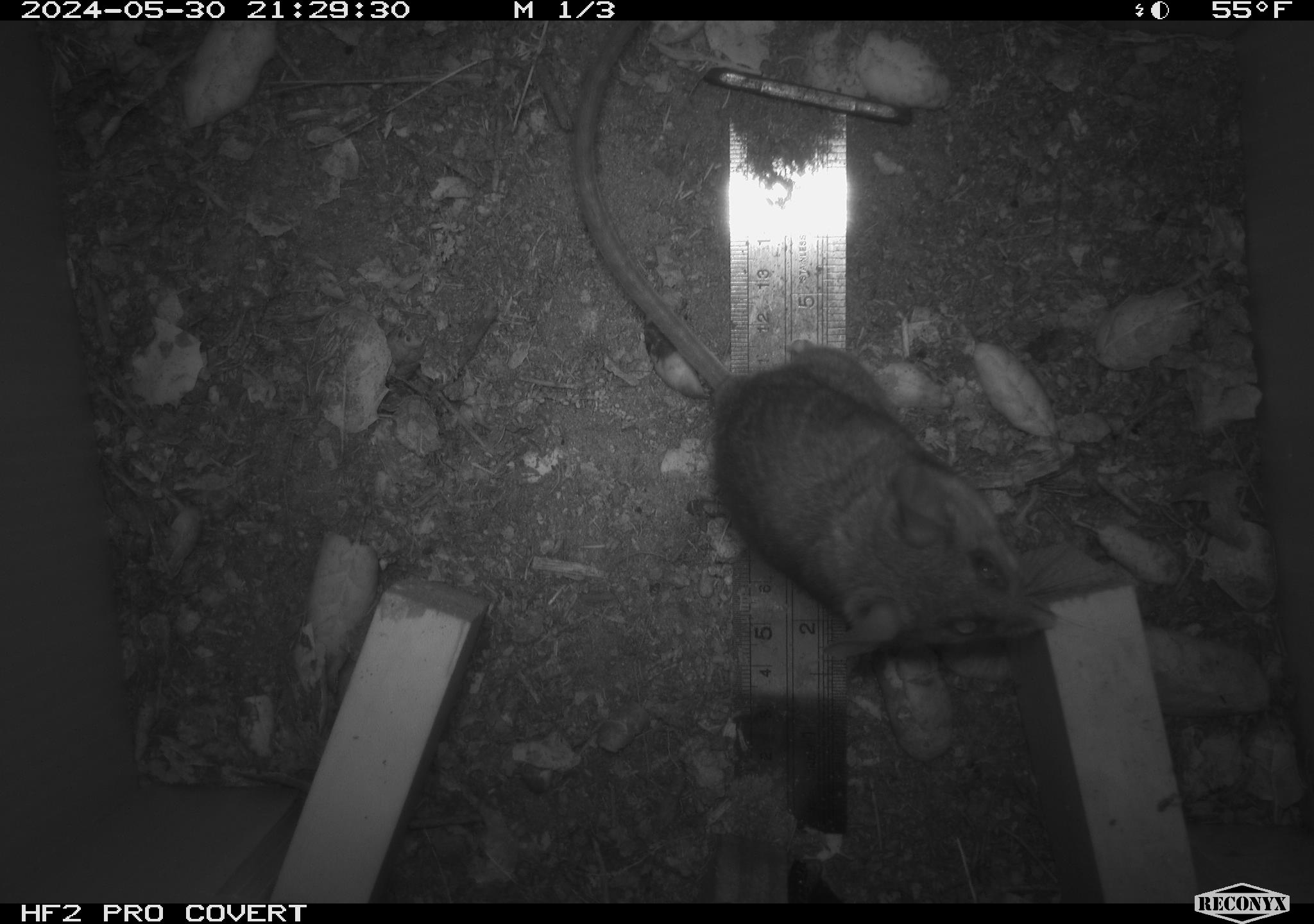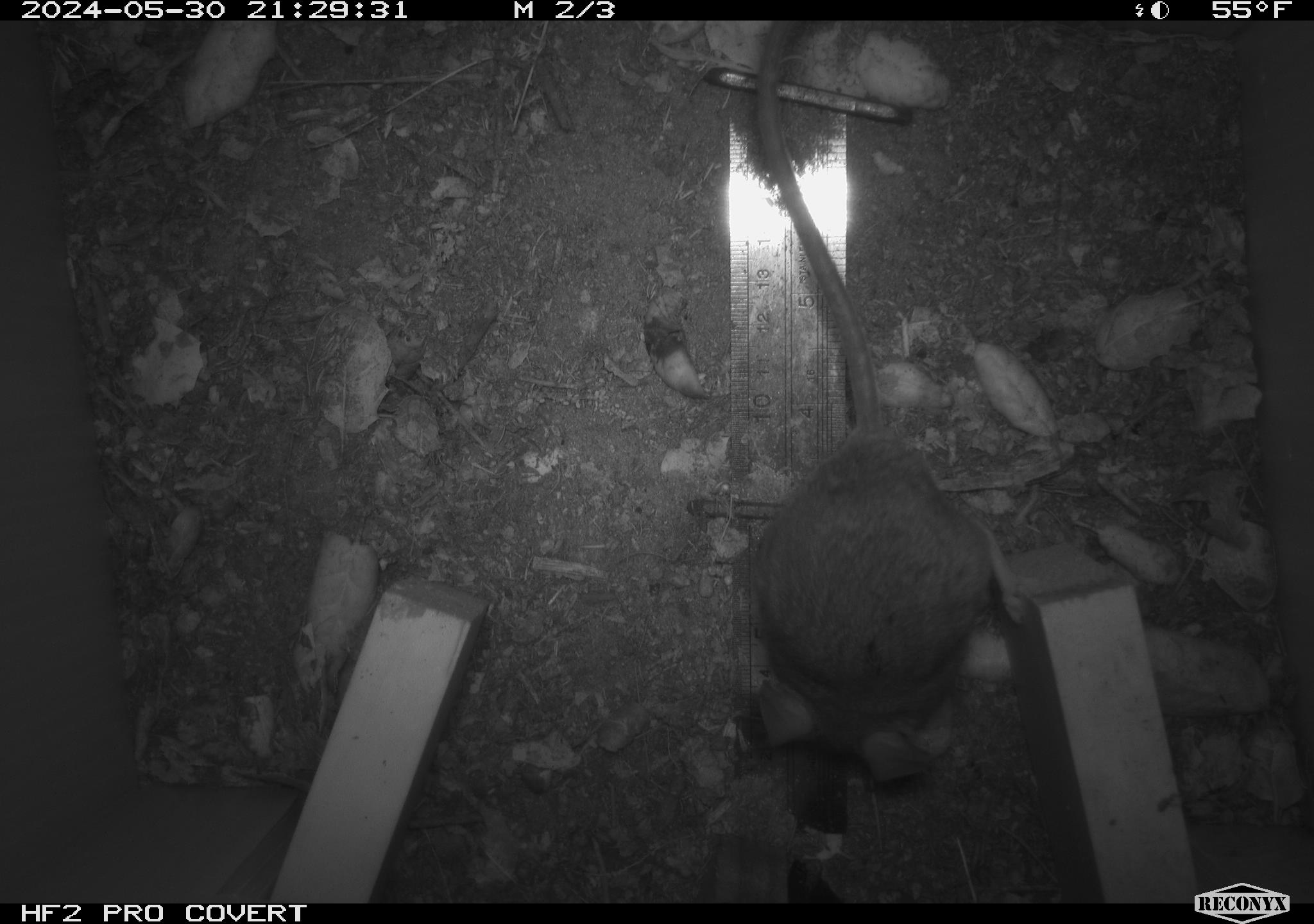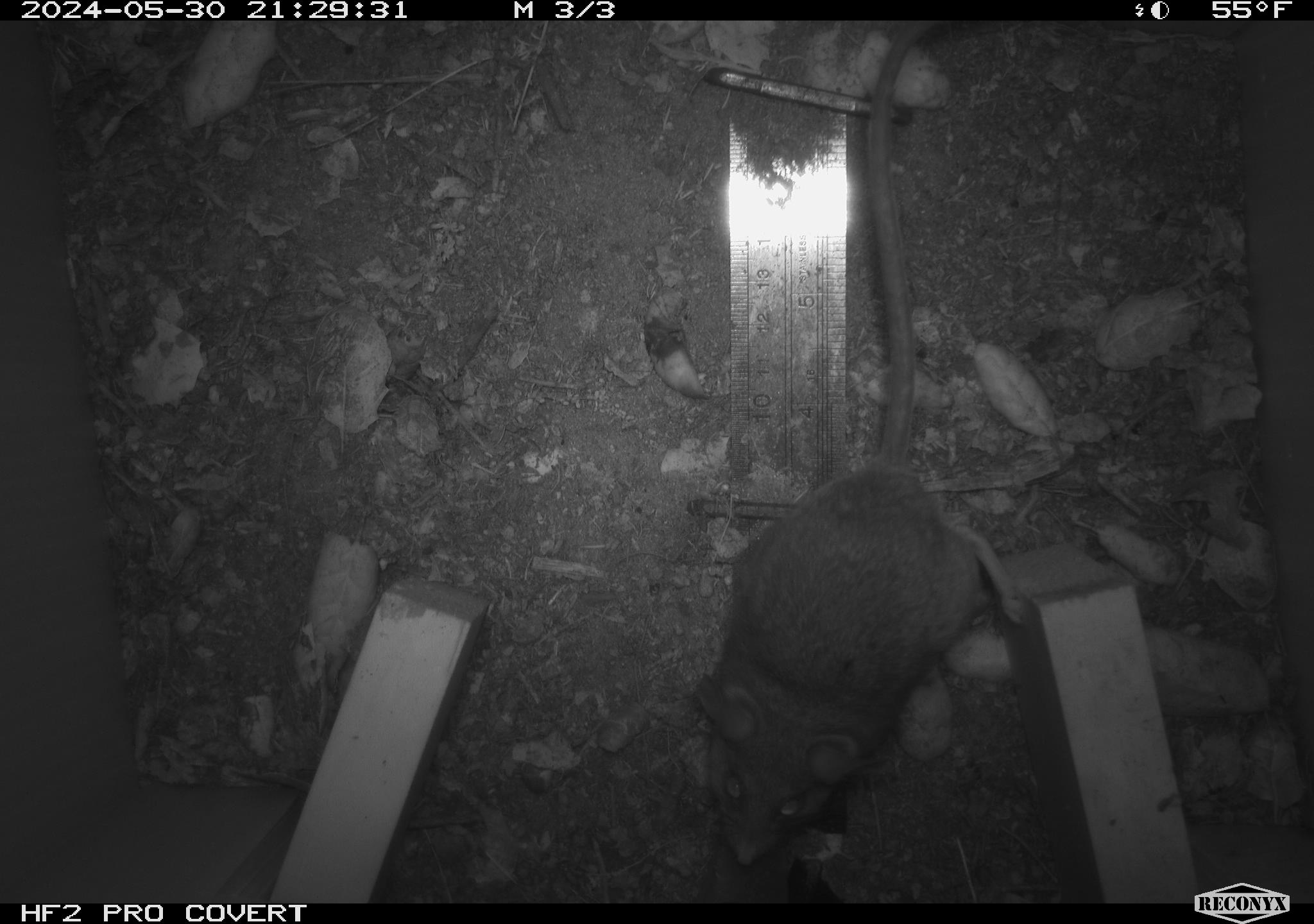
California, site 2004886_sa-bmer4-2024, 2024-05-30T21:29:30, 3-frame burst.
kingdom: Animalia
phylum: Chordata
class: Mammalia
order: Rodentia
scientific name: Rodentia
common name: mouse species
Mouse species (Rodentia).